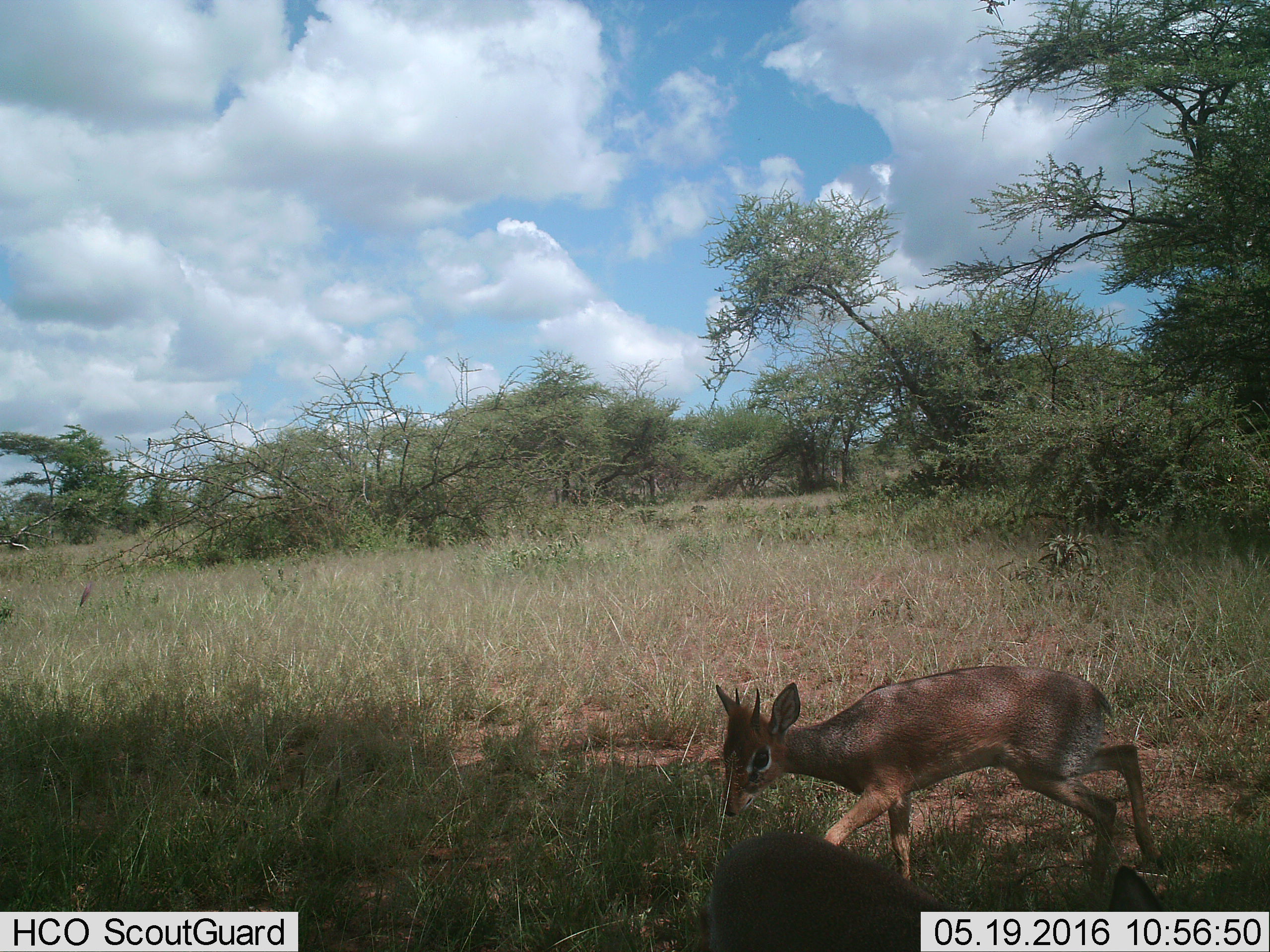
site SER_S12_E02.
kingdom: Animalia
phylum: Chordata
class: Mammalia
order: Artiodactyla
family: Bovidae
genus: Madoqua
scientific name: Madoqua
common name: dik-dik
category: dikdik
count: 2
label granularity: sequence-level